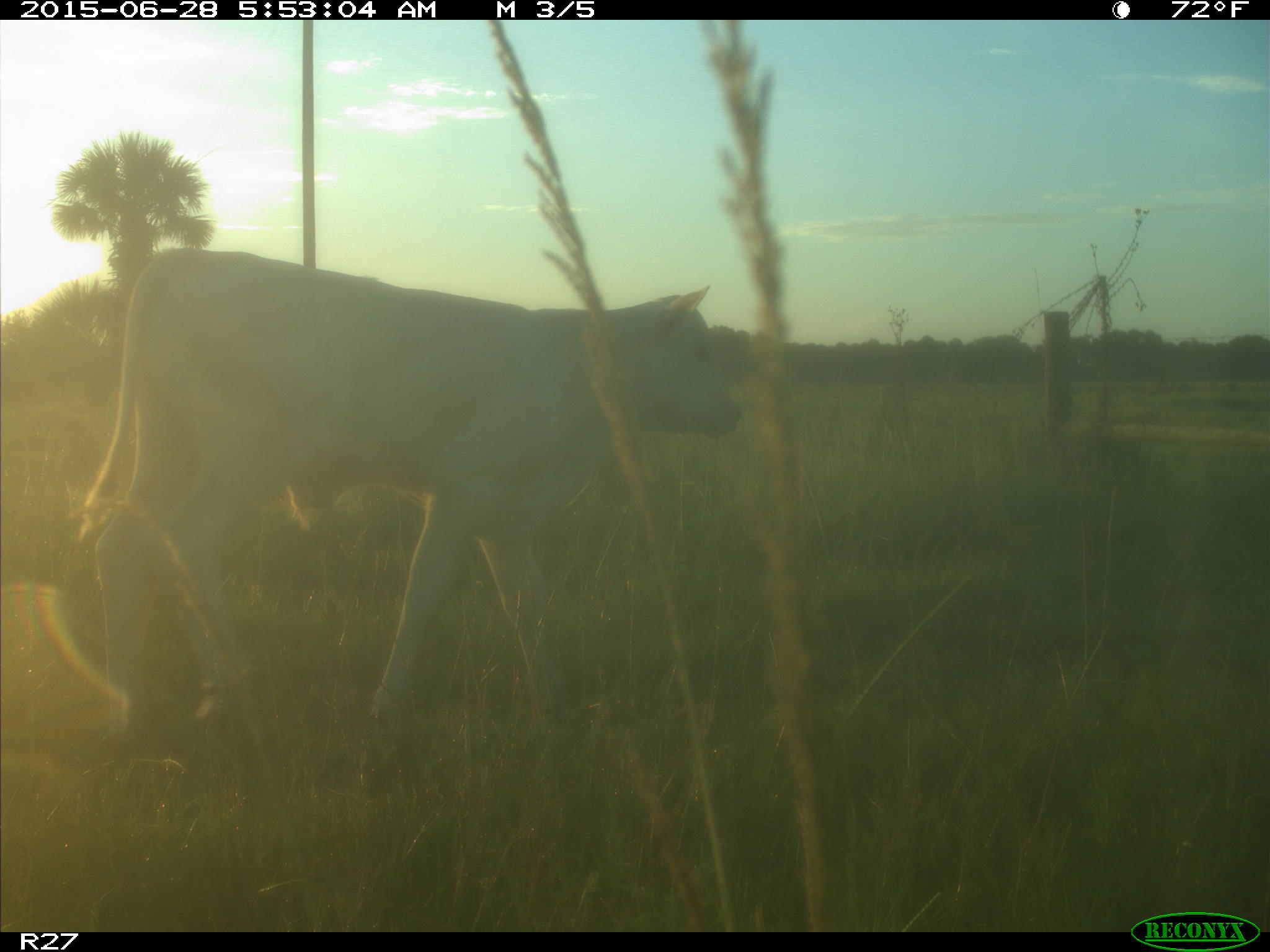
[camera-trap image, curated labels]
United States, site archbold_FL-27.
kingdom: Animalia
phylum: Chordata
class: Mammalia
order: Artiodactyla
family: Bovidae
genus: Bos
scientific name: Bos taurus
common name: domestic cow